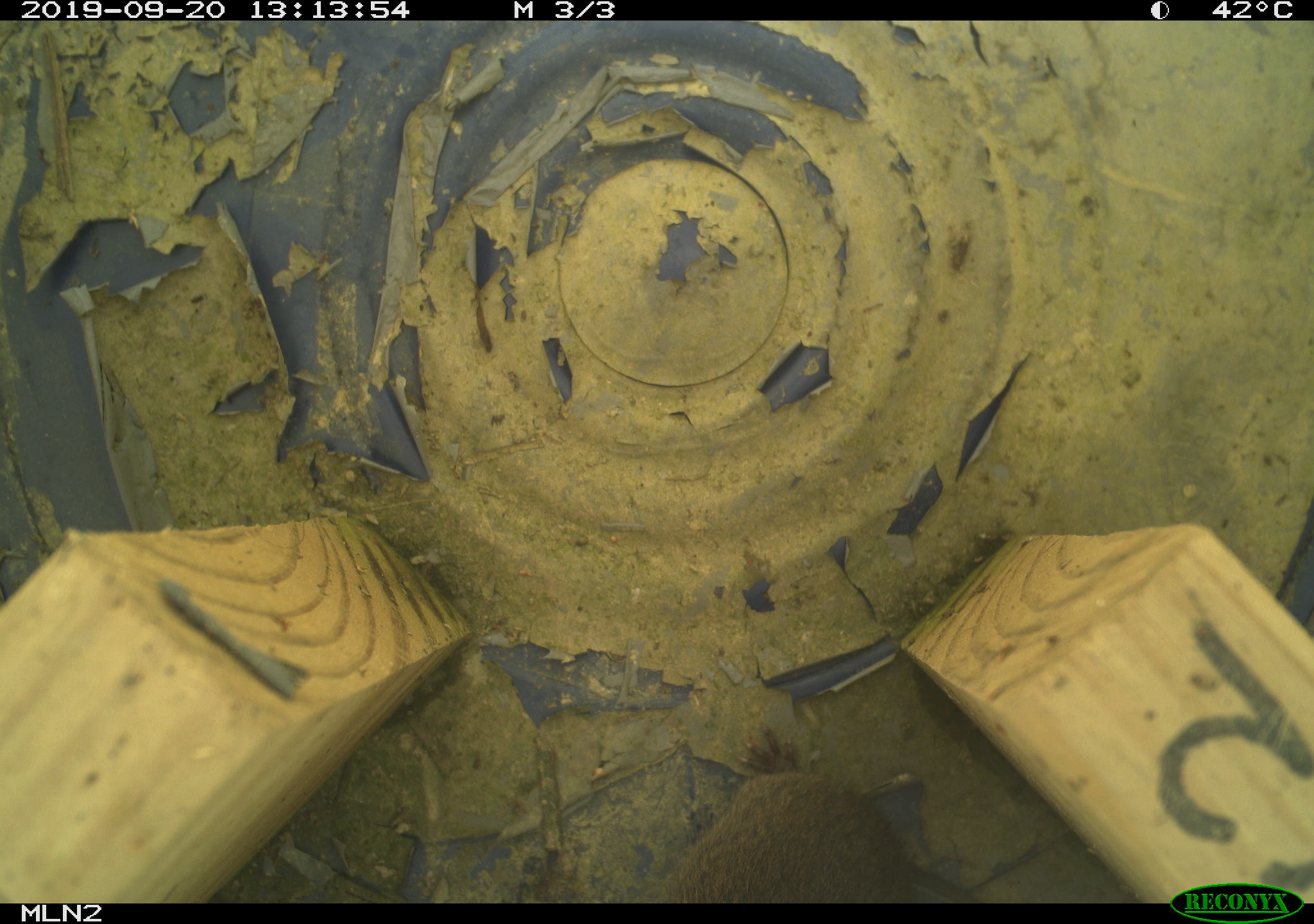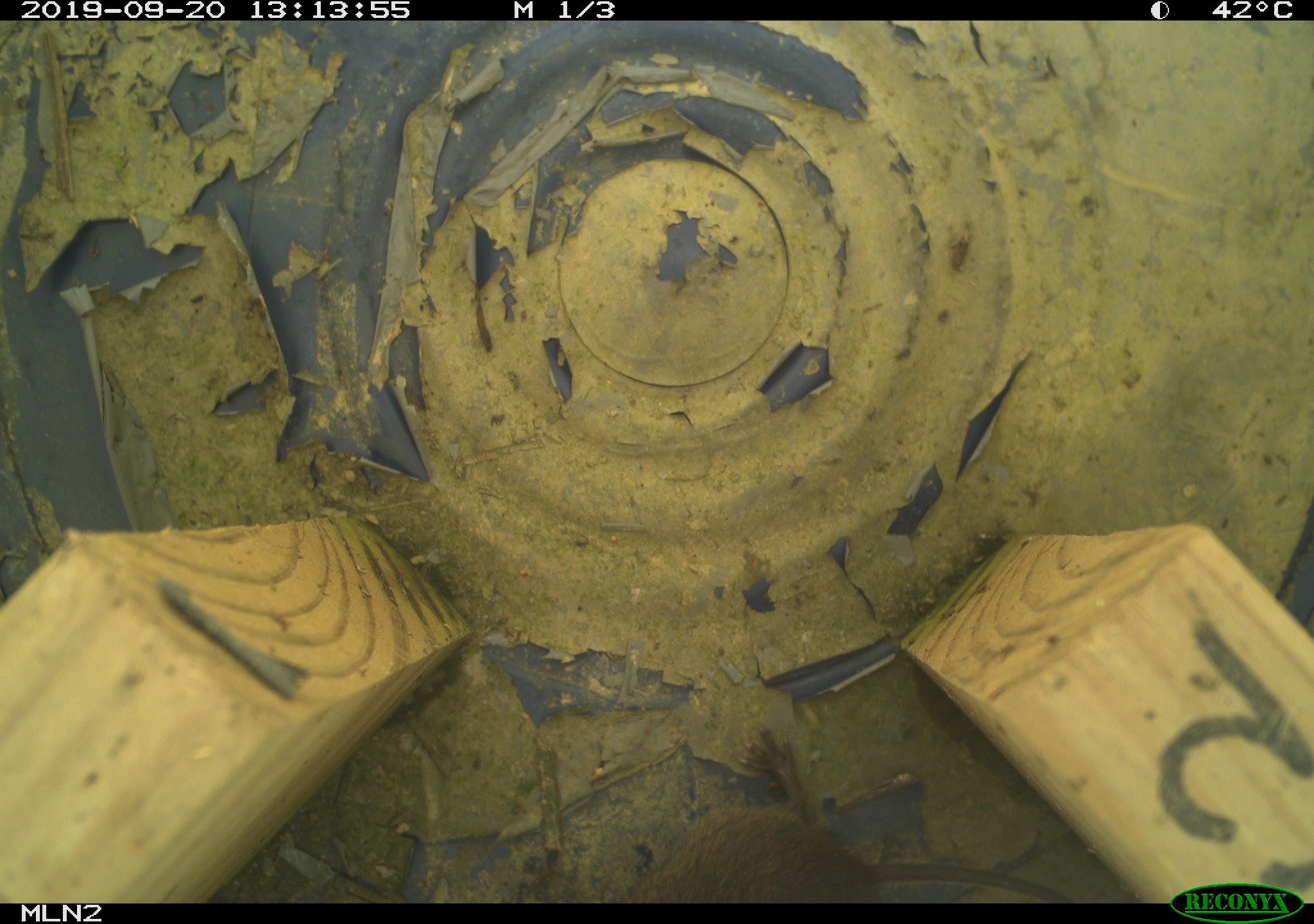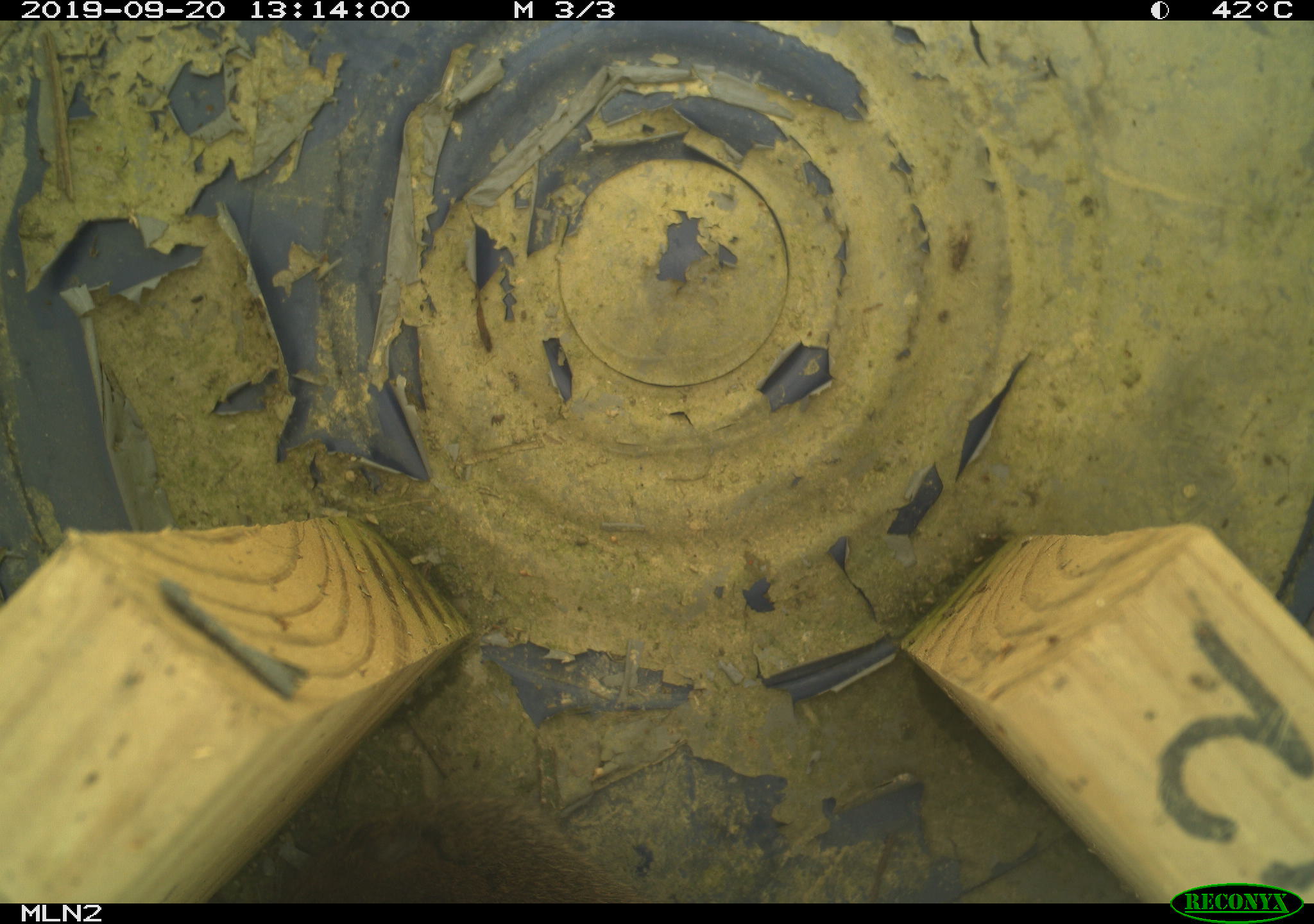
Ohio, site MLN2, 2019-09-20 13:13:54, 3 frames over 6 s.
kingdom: Animalia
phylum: Chordata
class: Mammalia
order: Rodentia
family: Cricetidae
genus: Microtus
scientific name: Microtus pennsylvanicus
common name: meadow vole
Meadow vole (Microtus pennsylvanicus).